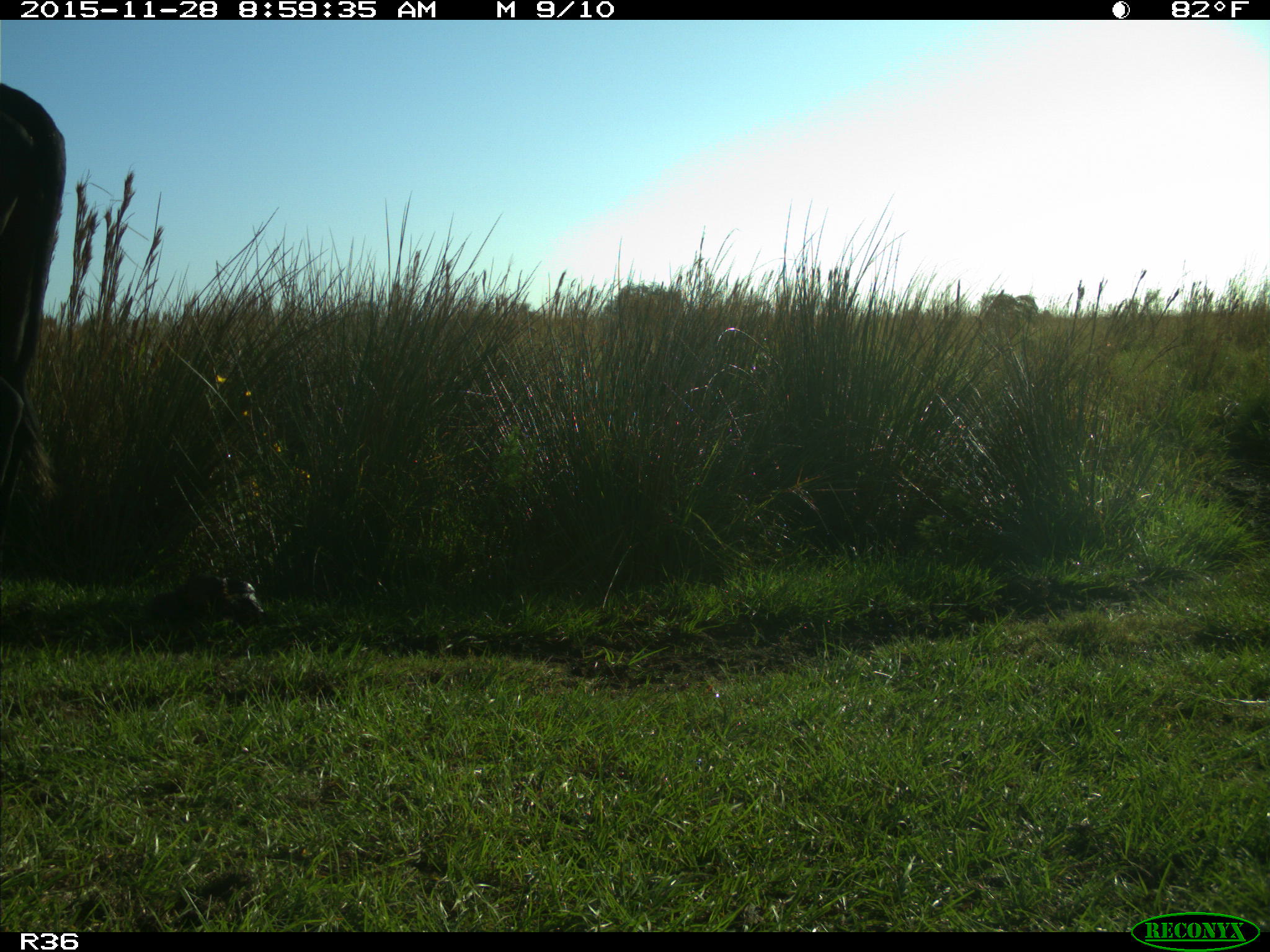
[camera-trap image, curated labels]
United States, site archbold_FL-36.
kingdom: Animalia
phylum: Chordata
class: Mammalia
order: Artiodactyla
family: Bovidae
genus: Bos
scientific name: Bos taurus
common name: domestic cow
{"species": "Bos taurus (domestic cow)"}